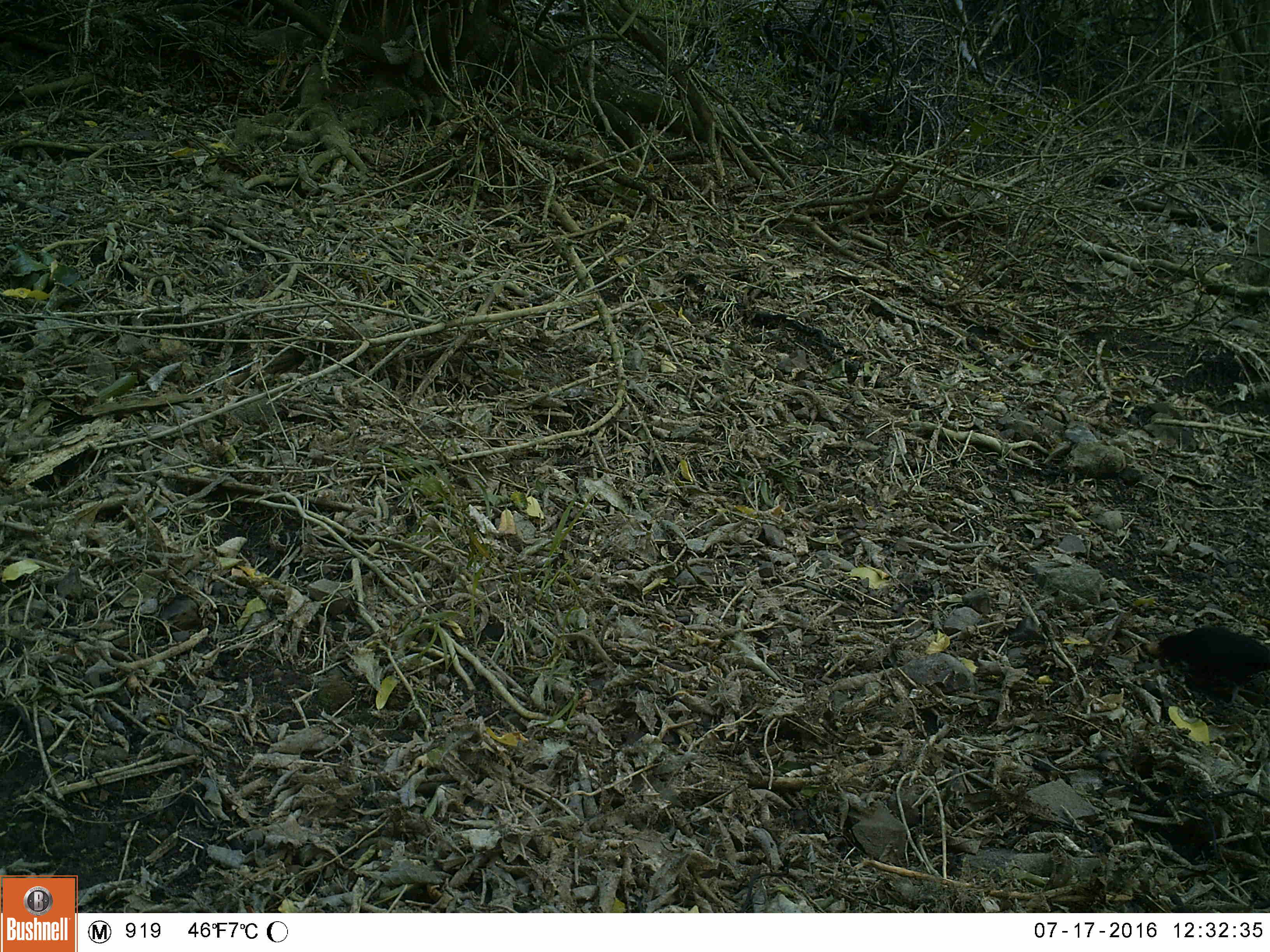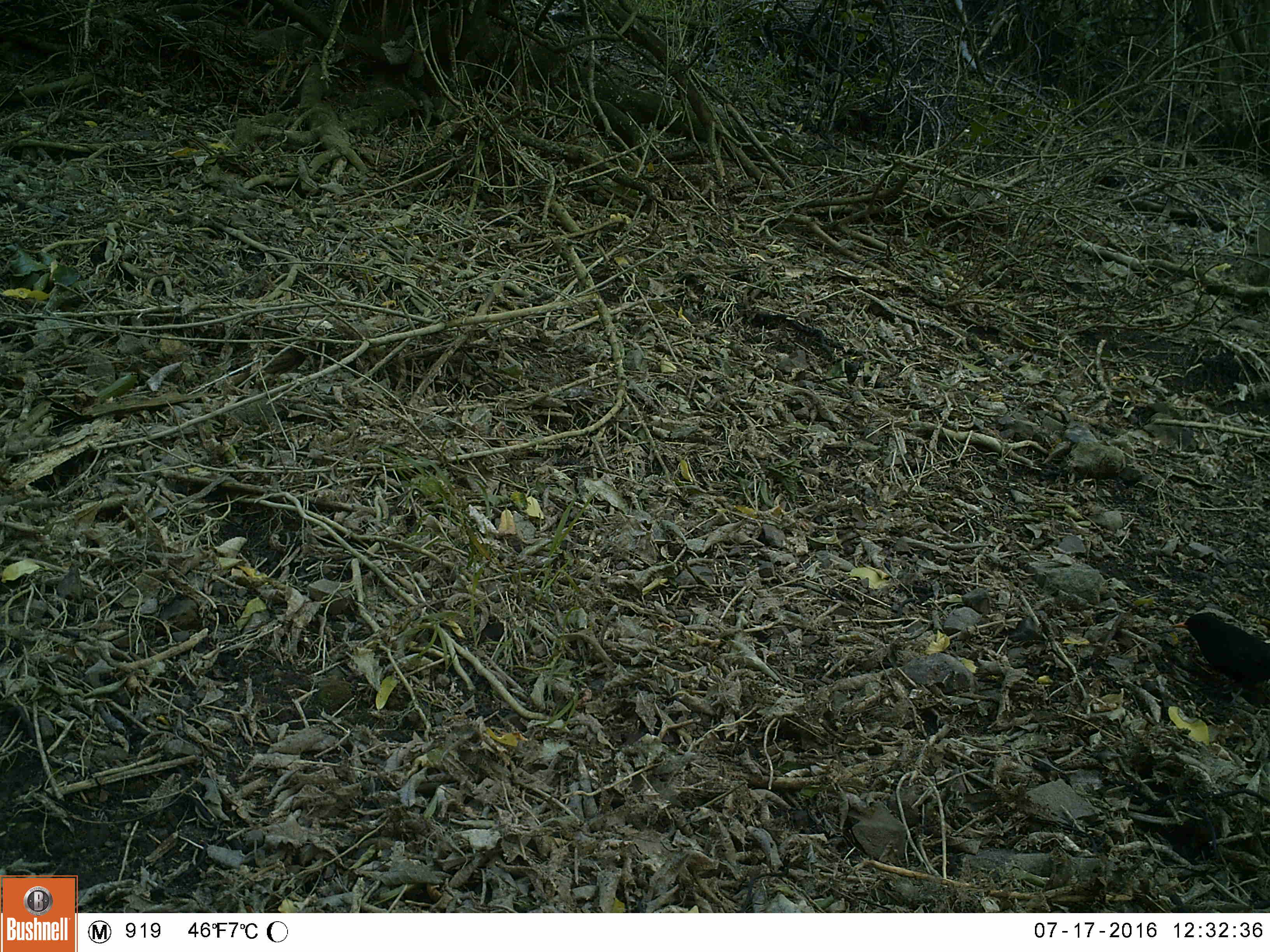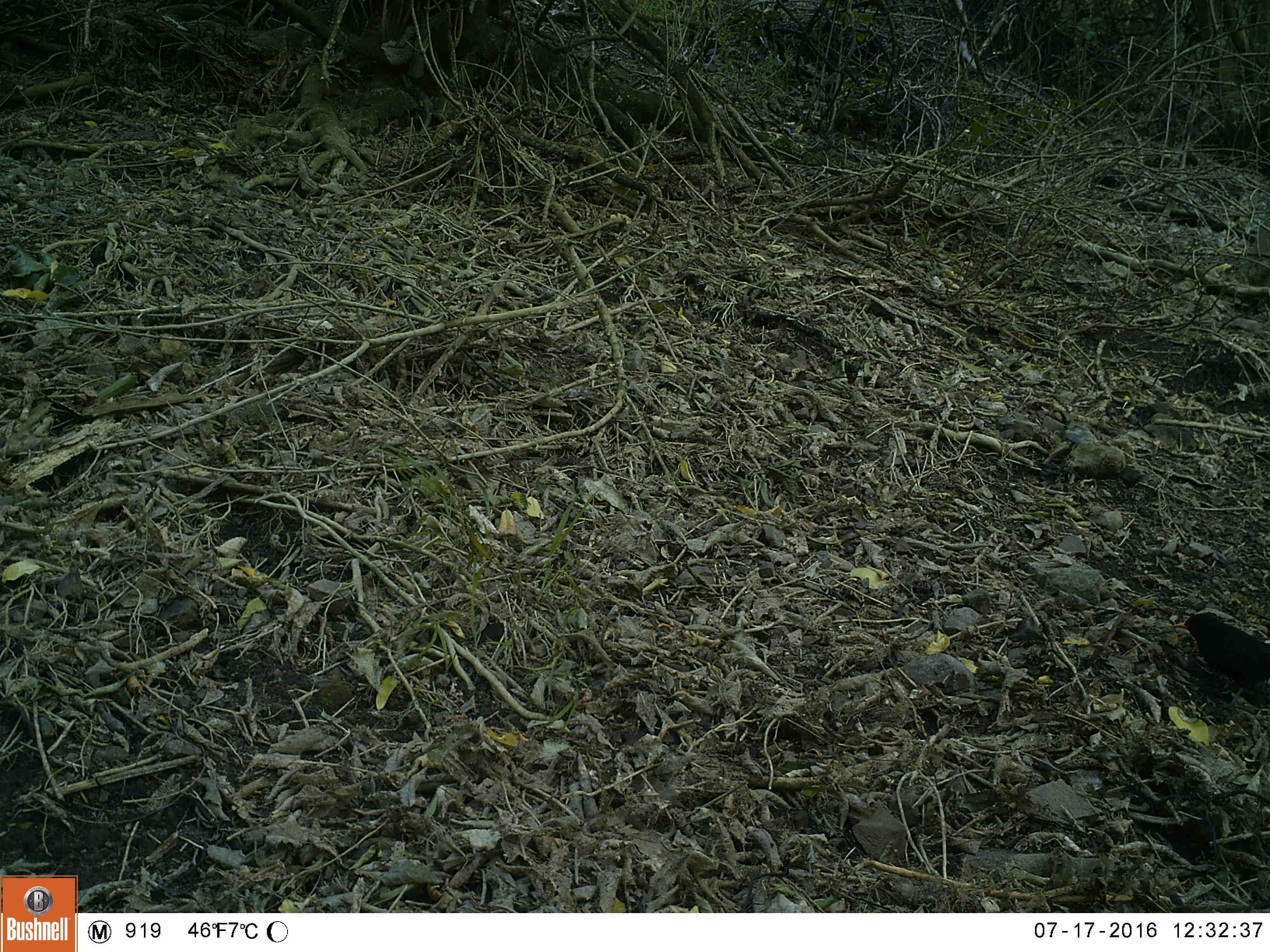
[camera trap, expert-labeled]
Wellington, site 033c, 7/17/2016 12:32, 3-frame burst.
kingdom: Animalia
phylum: Chordata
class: Aves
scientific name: Aves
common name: bird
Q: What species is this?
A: Bird (Aves).